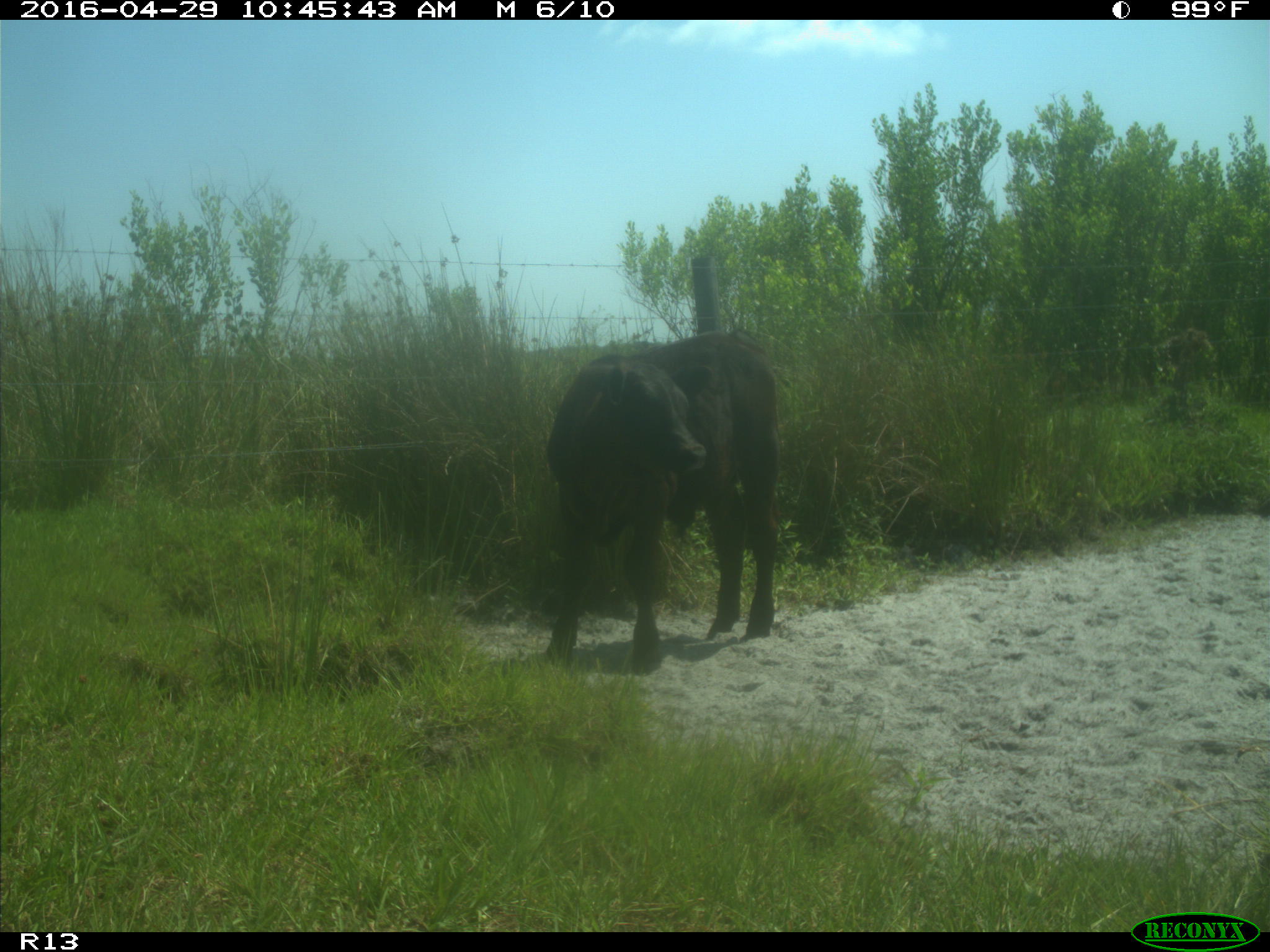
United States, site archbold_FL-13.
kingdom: Animalia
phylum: Chordata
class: Mammalia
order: Artiodactyla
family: Bovidae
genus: Bos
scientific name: Bos taurus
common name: domestic cow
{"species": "Bos taurus (domestic cow)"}